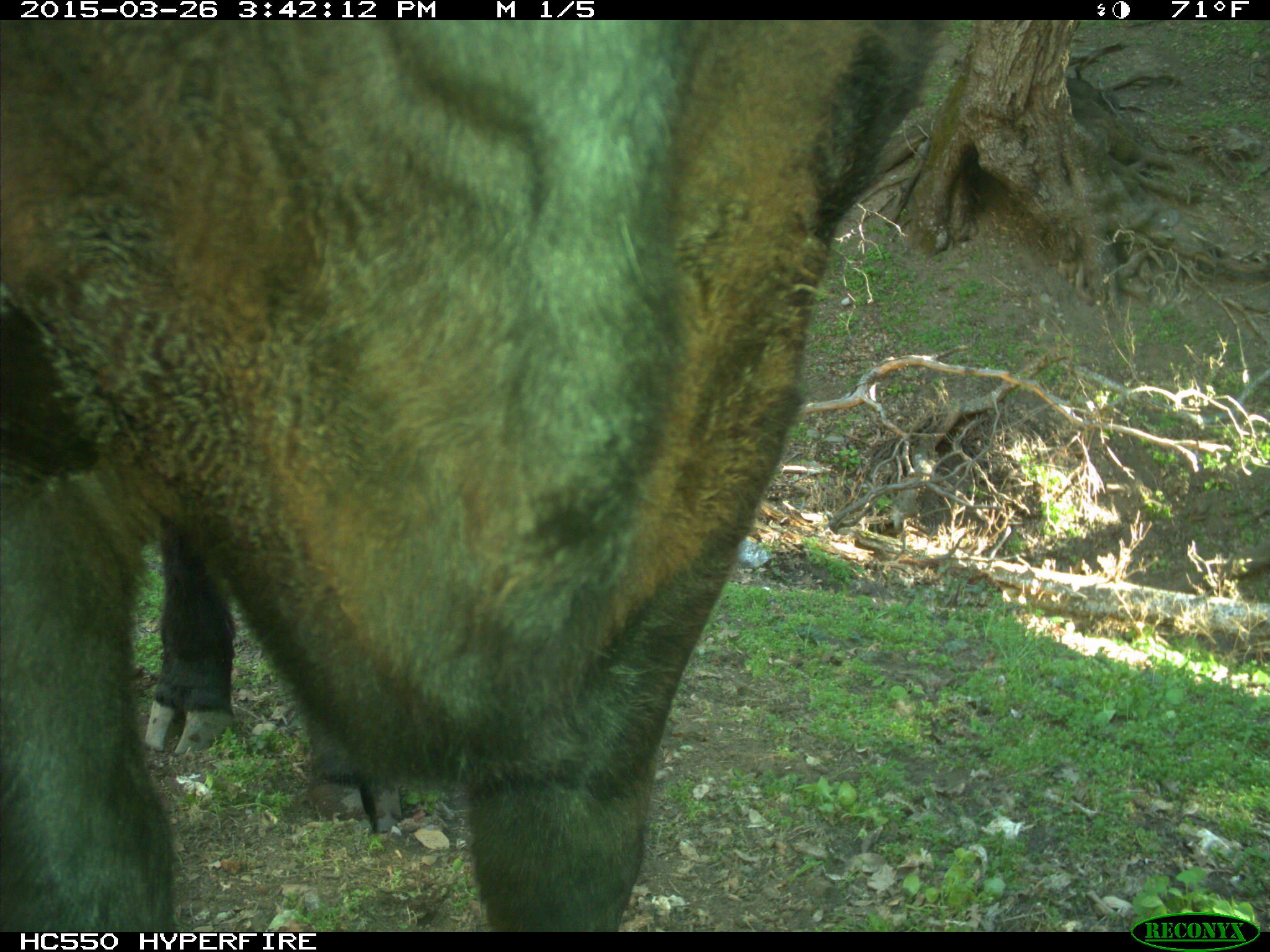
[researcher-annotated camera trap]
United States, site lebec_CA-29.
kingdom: Animalia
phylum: Chordata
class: Mammalia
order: Artiodactyla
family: Bovidae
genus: Bos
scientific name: Bos taurus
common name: domestic cow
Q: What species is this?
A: Bos taurus (domestic cow).